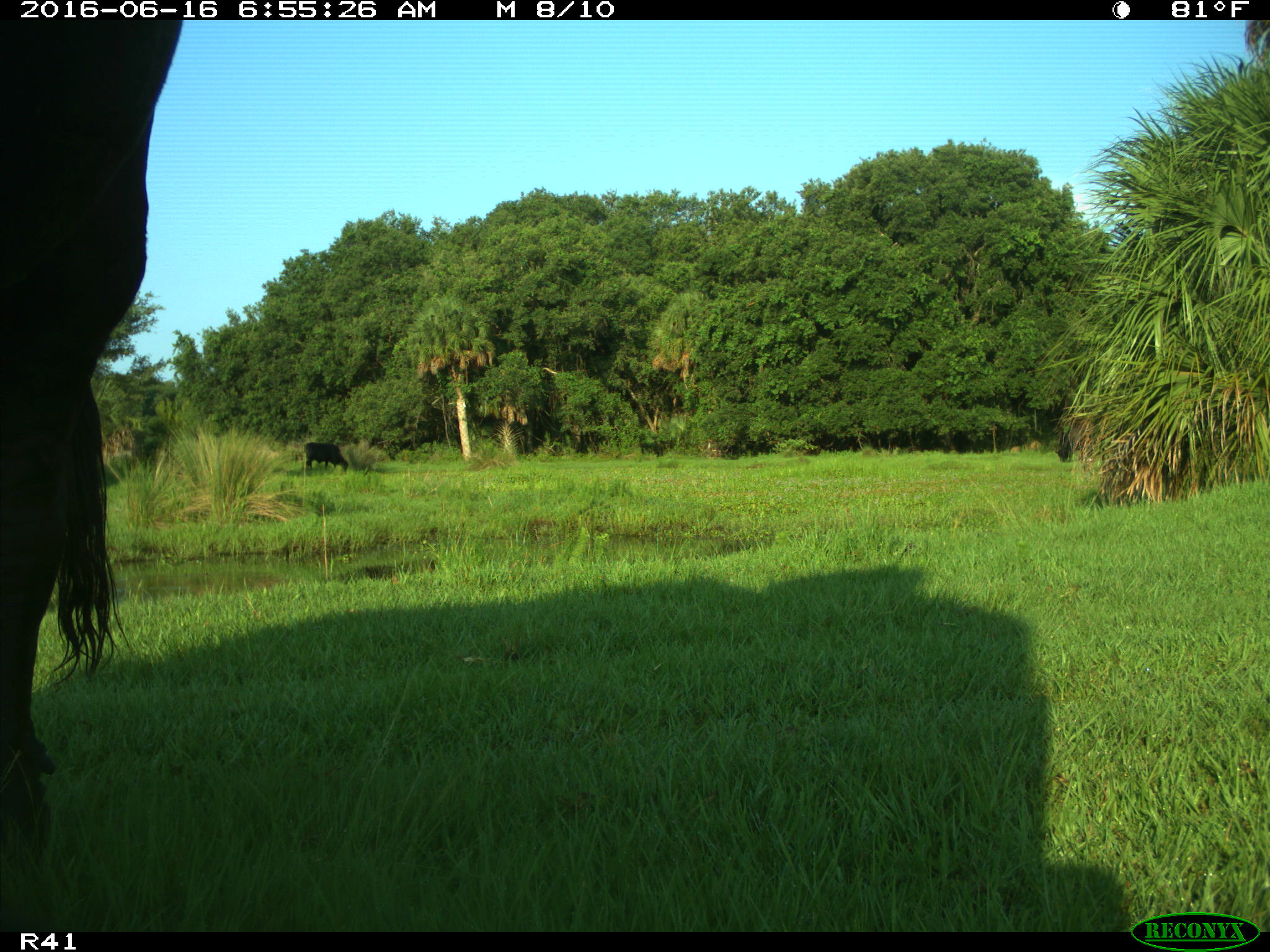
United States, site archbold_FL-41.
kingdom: Animalia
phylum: Chordata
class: Mammalia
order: Artiodactyla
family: Bovidae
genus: Bos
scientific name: Bos taurus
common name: domestic cow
Bos taurus (domestic cow).